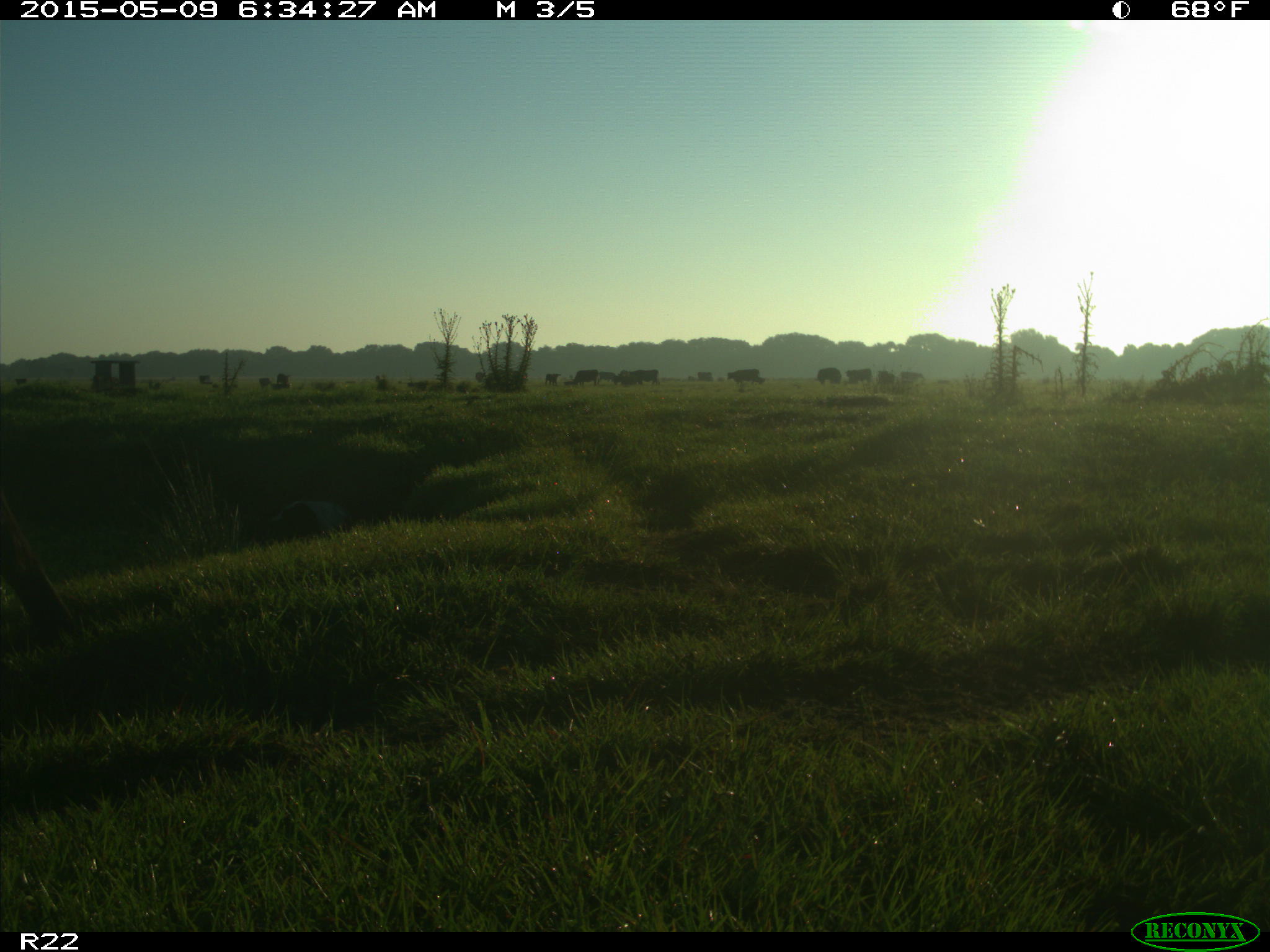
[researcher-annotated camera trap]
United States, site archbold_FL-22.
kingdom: Animalia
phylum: Chordata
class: Mammalia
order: Artiodactyla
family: Bovidae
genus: Bos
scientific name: Bos taurus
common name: domestic cow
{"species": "Bos taurus (domestic cow)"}